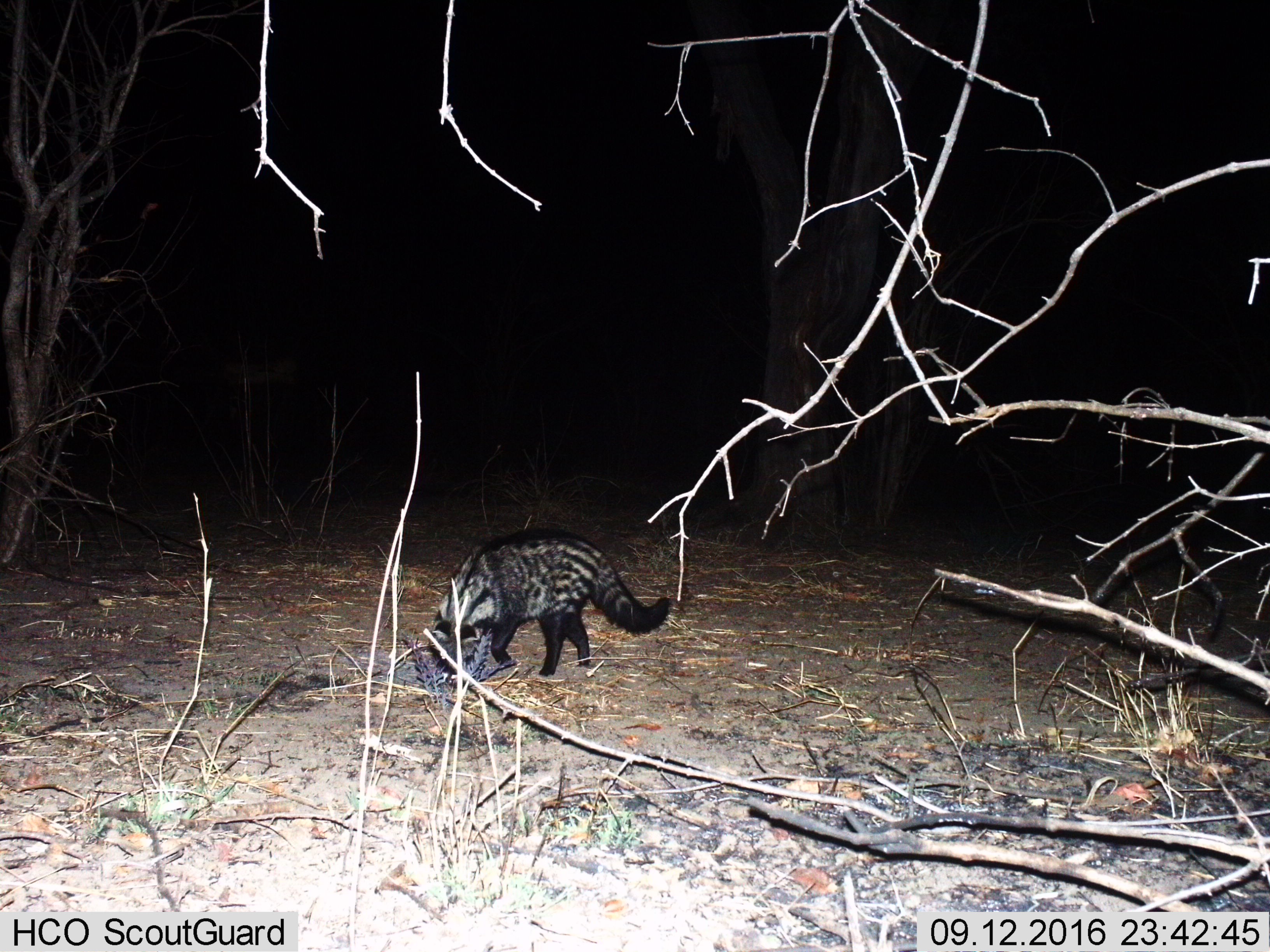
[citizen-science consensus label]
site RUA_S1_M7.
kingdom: Animalia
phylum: Chordata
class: Mammalia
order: Carnivora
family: Viverridae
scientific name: Viverridae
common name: civet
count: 1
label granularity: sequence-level